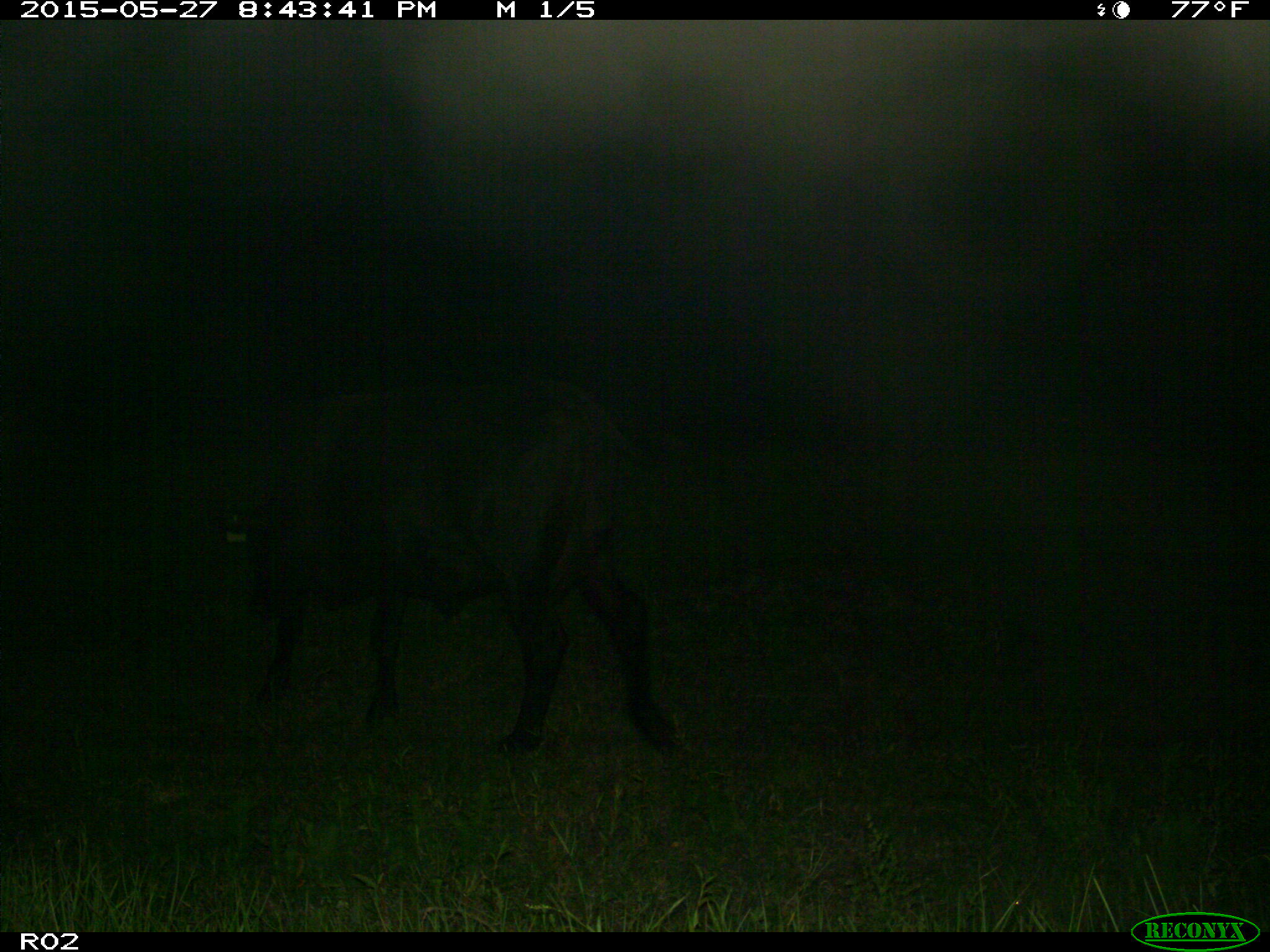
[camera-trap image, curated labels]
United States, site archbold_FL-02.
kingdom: Animalia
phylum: Chordata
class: Mammalia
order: Artiodactyla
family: Bovidae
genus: Bos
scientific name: Bos taurus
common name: domestic cow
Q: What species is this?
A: Bos taurus (domestic cow).